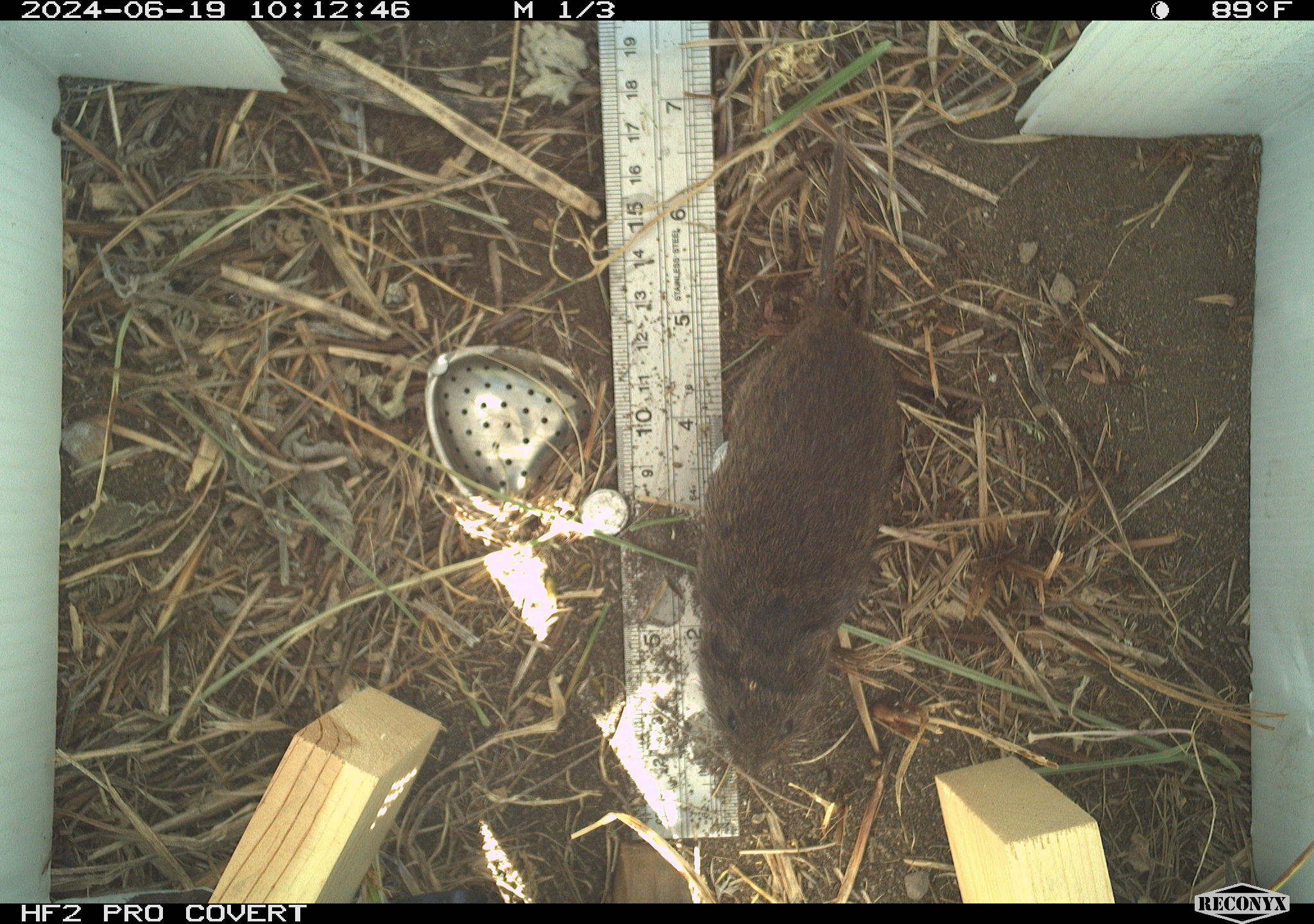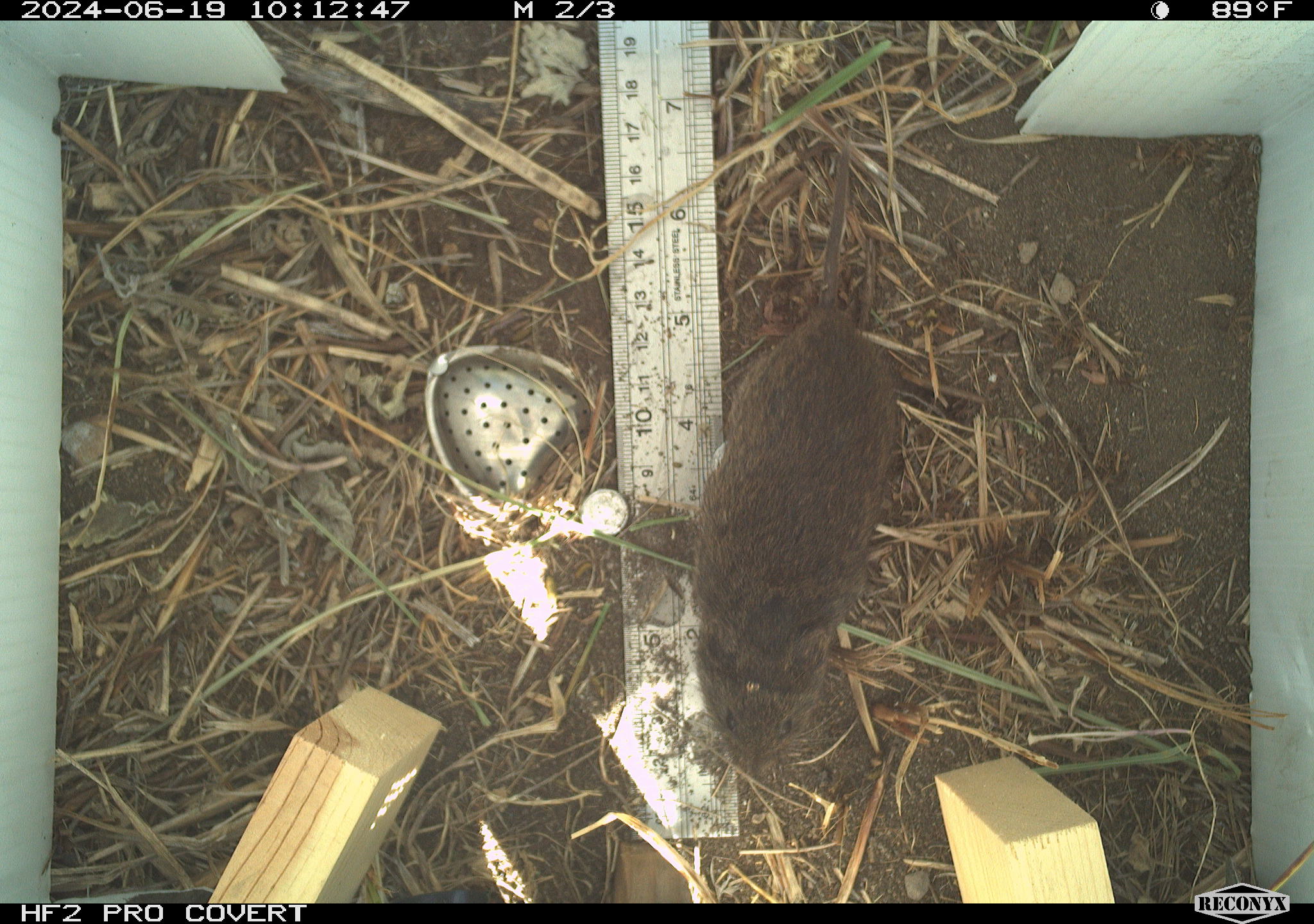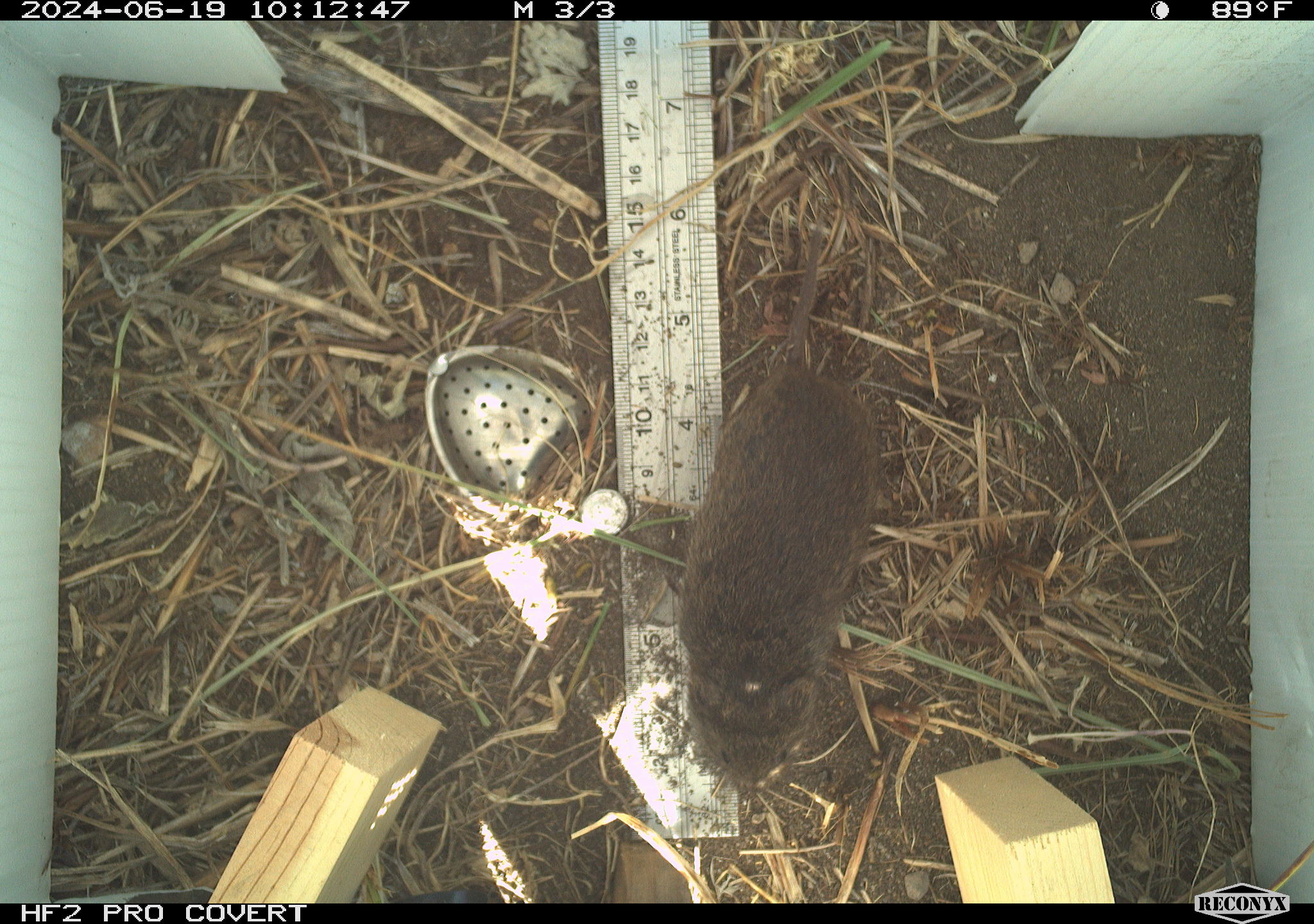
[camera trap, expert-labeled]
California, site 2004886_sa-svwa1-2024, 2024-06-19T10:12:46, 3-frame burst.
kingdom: Animalia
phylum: Chordata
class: Mammalia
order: Rodentia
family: Cricetidae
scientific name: Arvicolinae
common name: voles, lemmings, and muskrats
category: arvicolinae subfamily